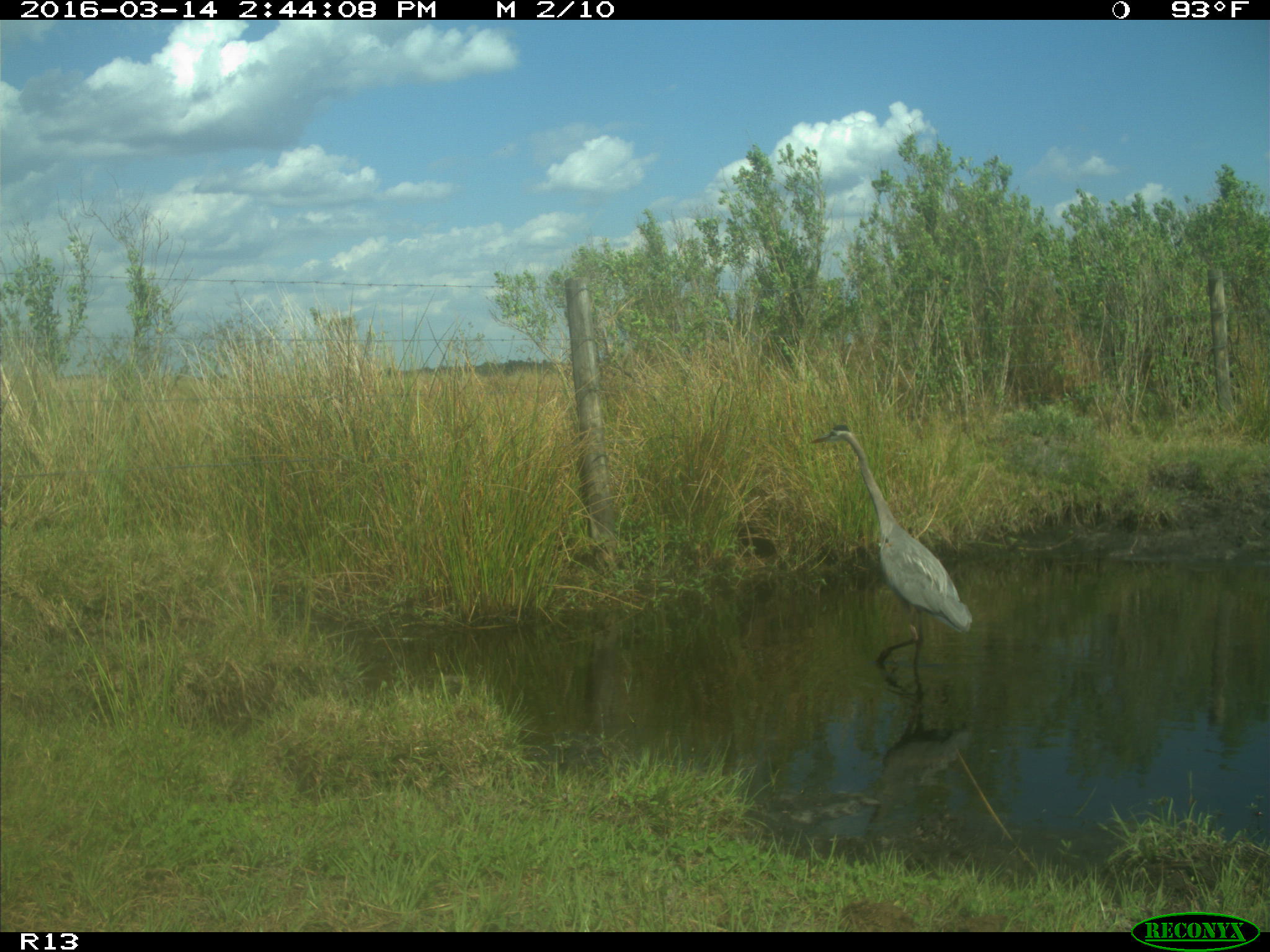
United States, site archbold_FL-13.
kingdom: Animalia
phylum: Chordata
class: Aves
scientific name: Aves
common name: birds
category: unidentified bird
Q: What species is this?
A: Unidentified bird (birds) (Aves).